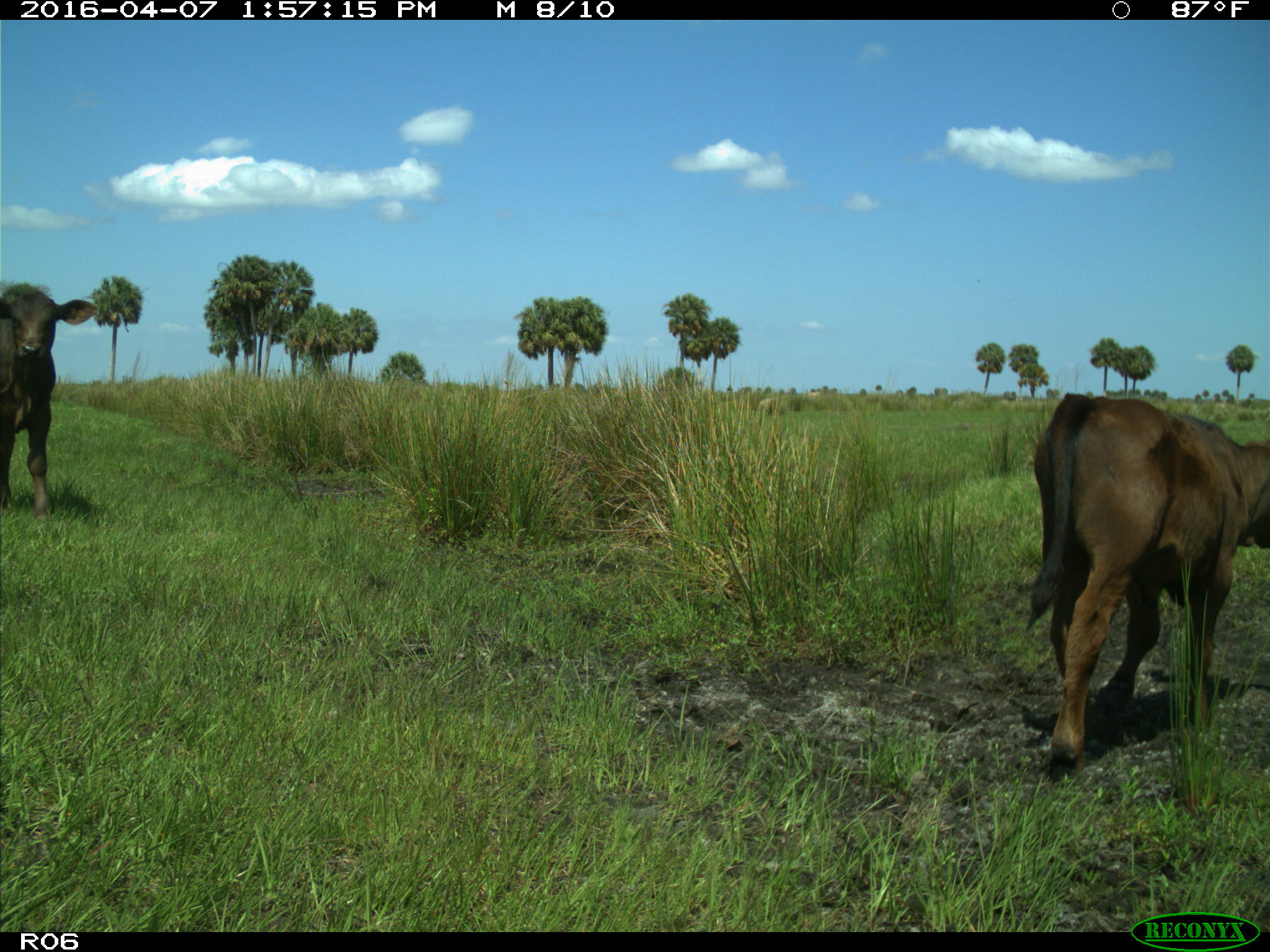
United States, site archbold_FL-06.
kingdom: Animalia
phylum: Chordata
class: Mammalia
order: Artiodactyla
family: Bovidae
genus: Bos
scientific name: Bos taurus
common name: domestic cow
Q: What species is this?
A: Bos taurus (domestic cow).